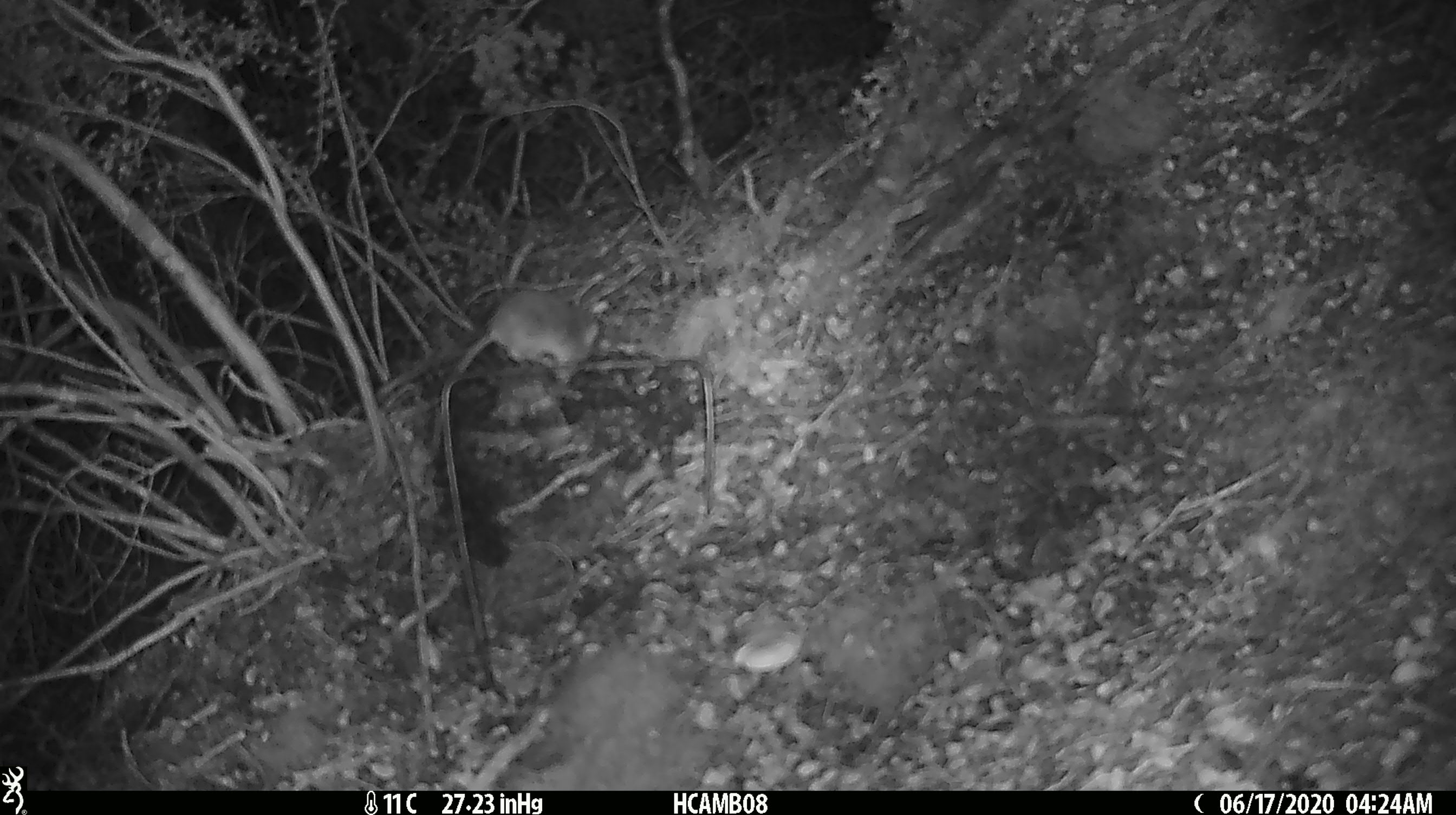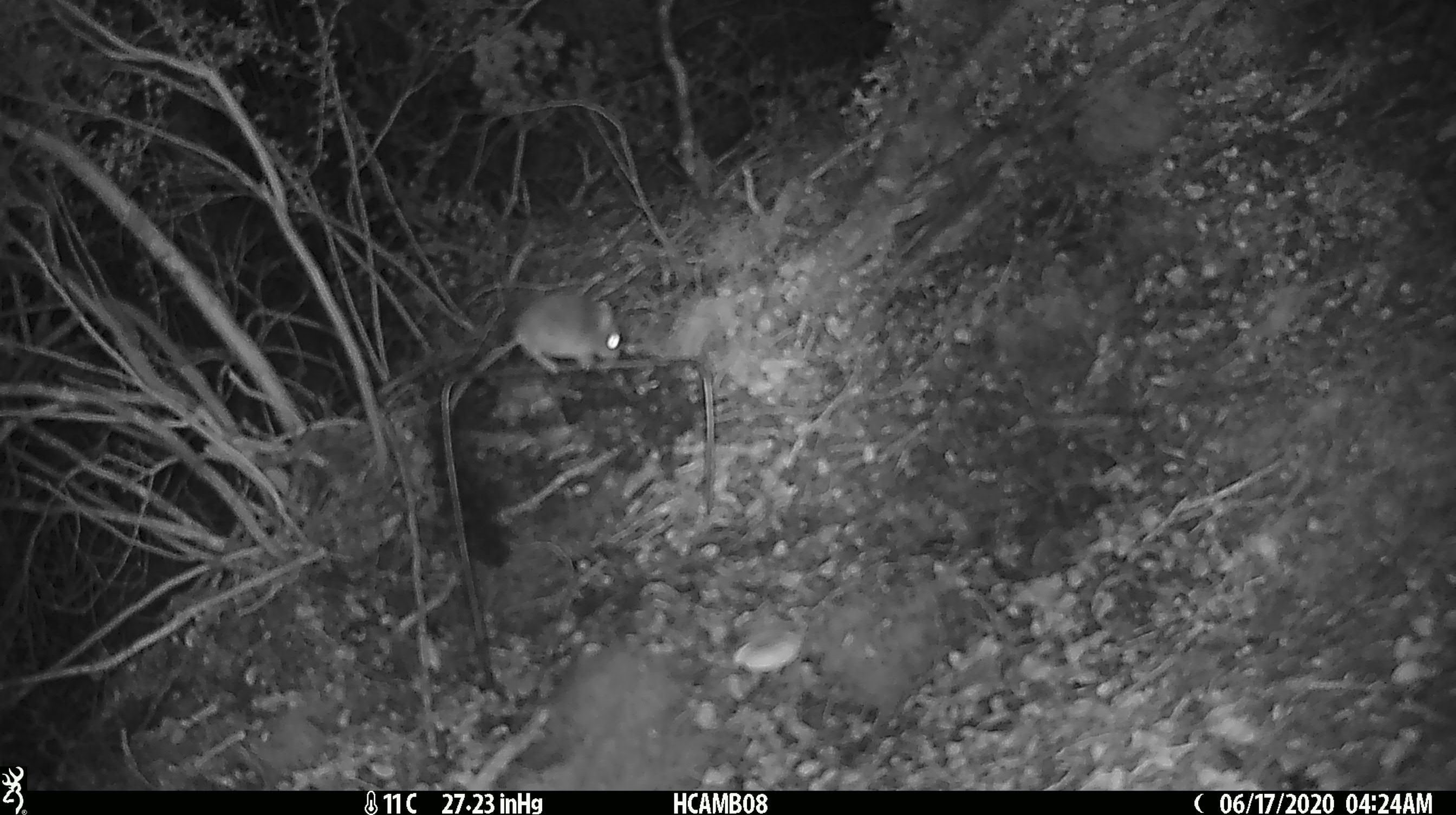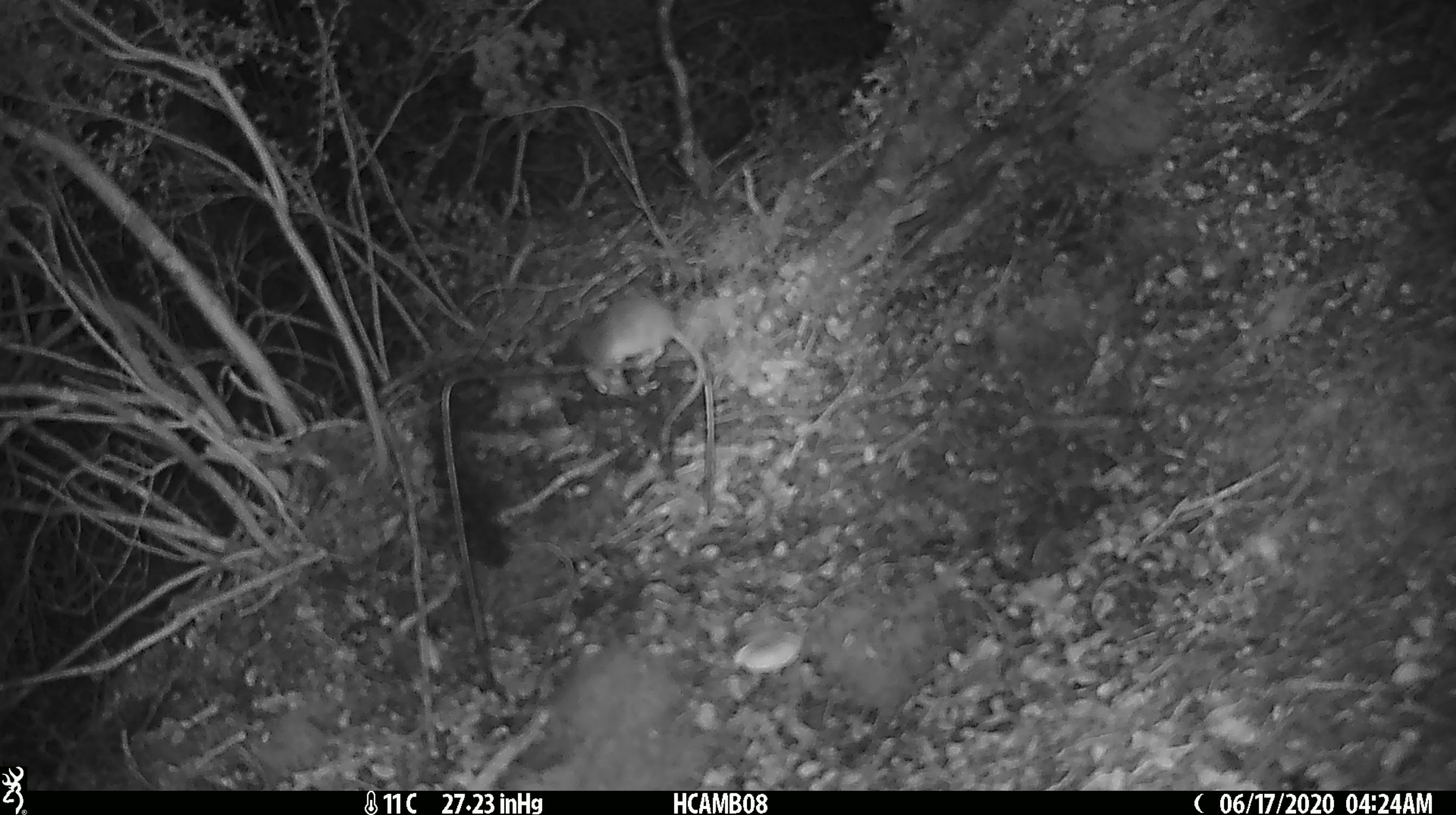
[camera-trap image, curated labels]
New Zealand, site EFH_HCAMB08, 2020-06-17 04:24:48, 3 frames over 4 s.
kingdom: Animalia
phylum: Chordata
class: Mammalia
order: Rodentia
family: Muridae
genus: Mus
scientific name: Mus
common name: mouse